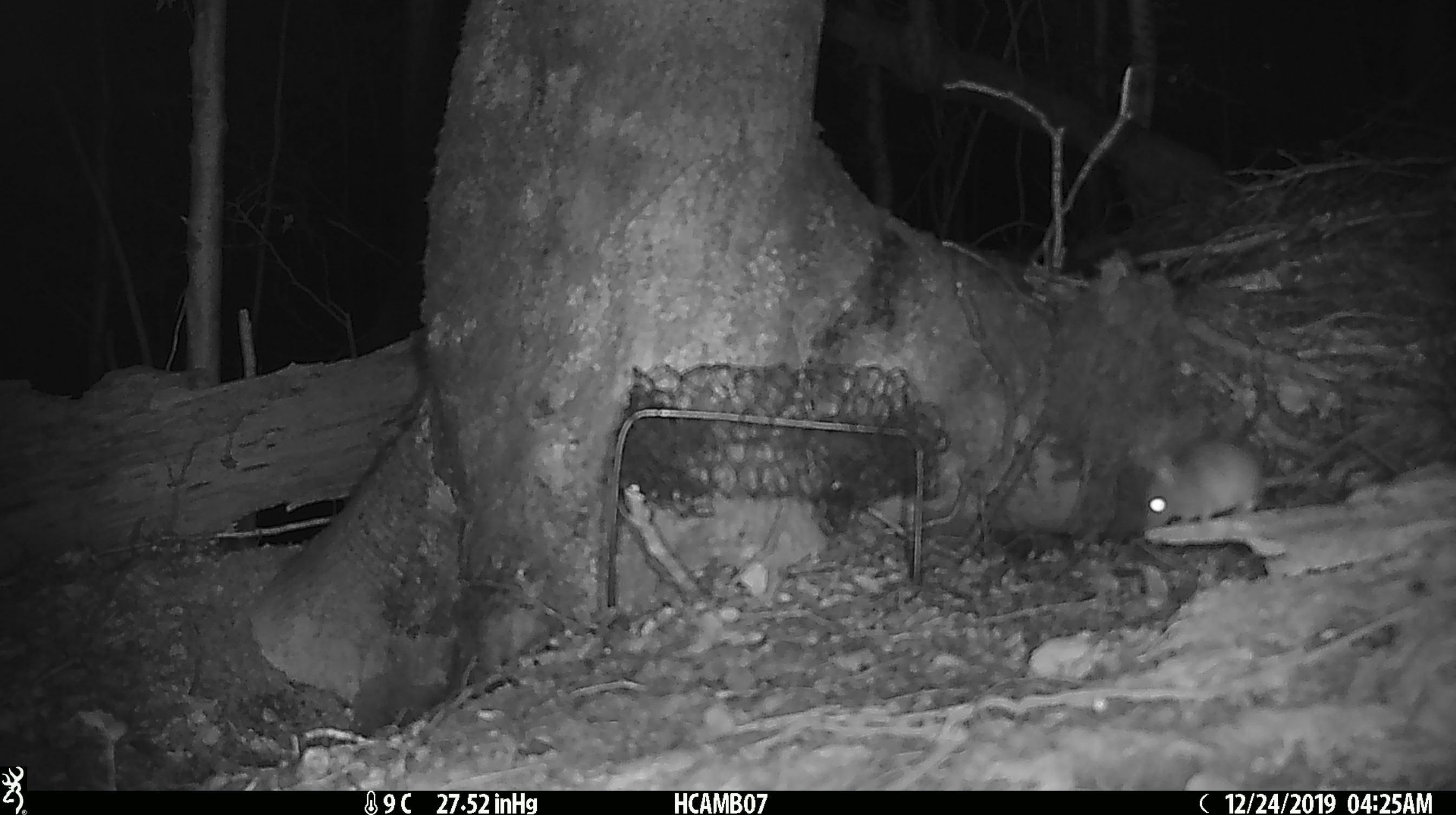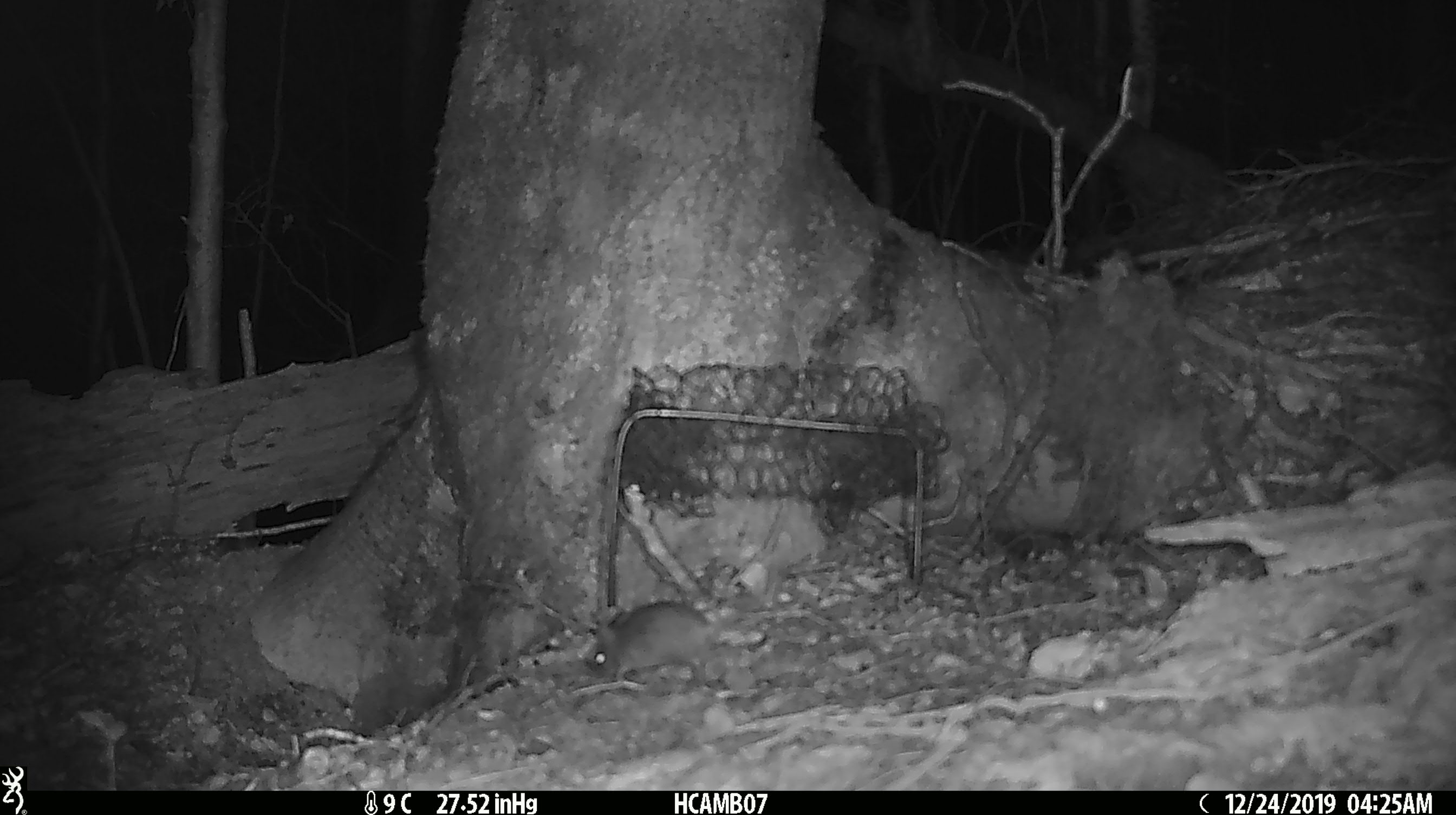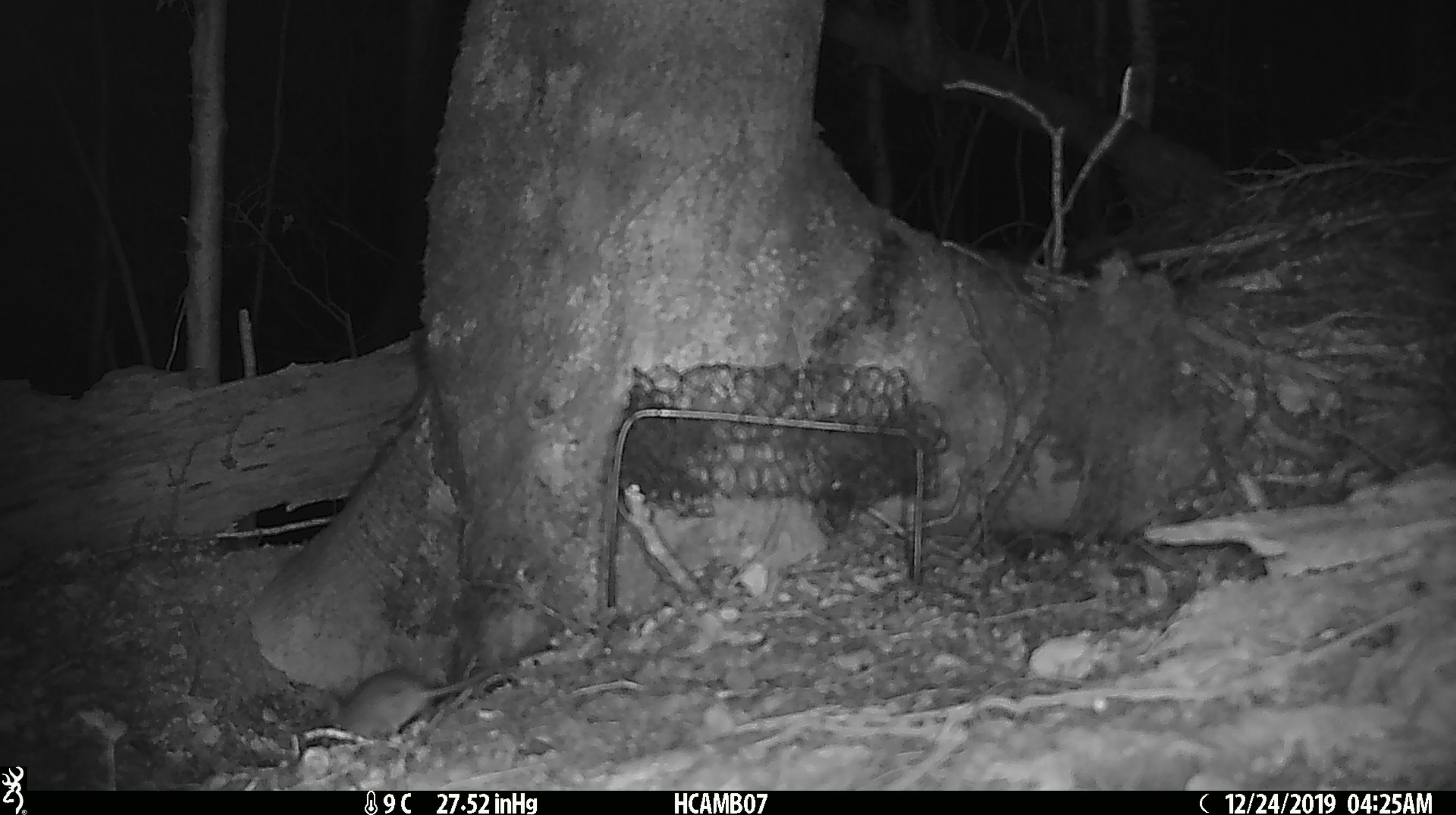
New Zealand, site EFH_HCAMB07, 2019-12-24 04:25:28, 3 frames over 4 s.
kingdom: Animalia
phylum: Chordata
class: Mammalia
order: Rodentia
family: Muridae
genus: Mus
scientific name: Mus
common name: mouse